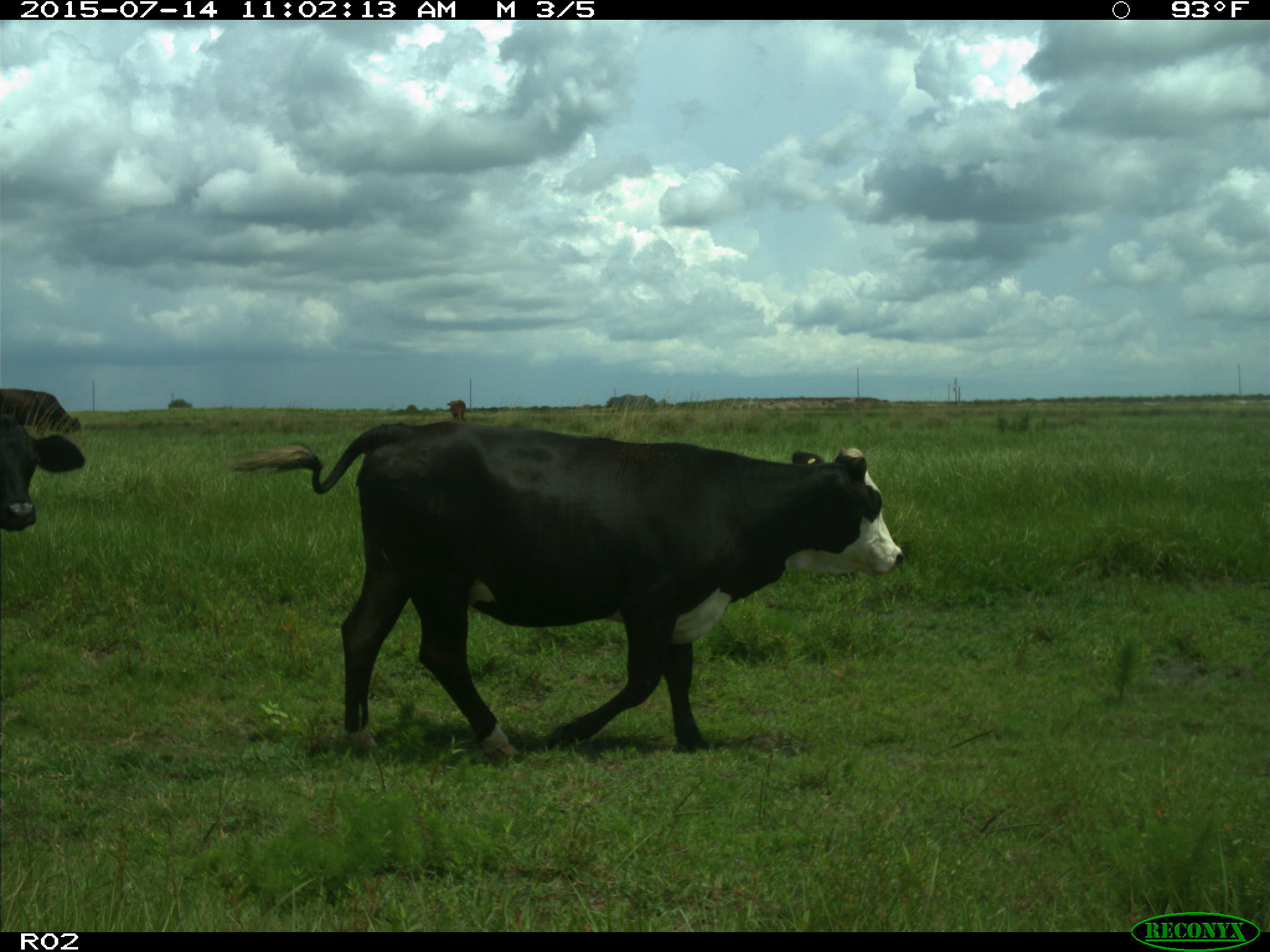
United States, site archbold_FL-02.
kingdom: Animalia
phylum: Chordata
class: Mammalia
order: Artiodactyla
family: Bovidae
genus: Bos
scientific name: Bos taurus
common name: domestic cow